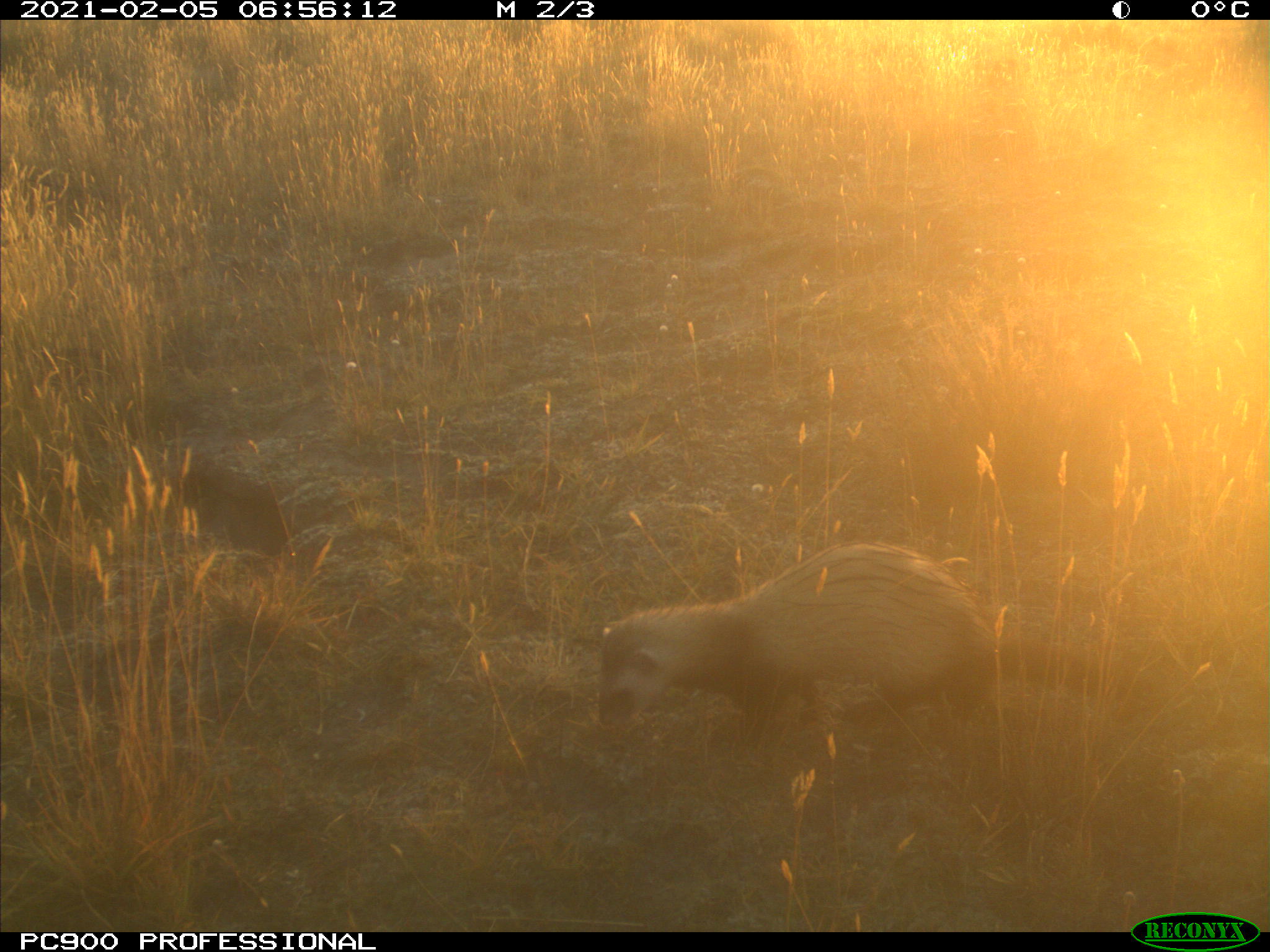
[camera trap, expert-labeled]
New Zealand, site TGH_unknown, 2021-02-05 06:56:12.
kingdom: Animalia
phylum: Chordata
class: Mammalia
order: Carnivora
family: Mustelidae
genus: Mustela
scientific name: Mustela furo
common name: ferret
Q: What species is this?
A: Ferret (Mustela furo).